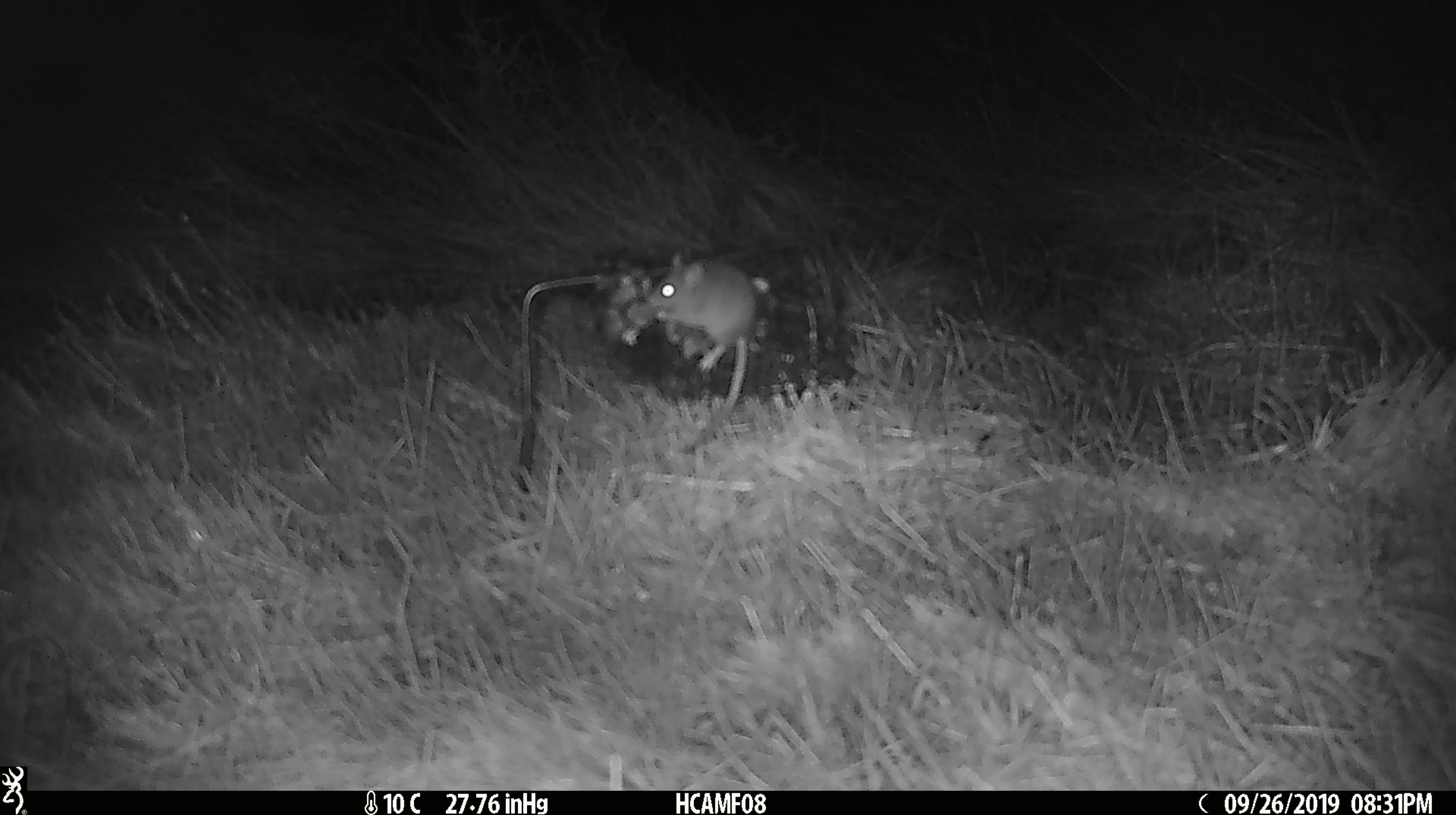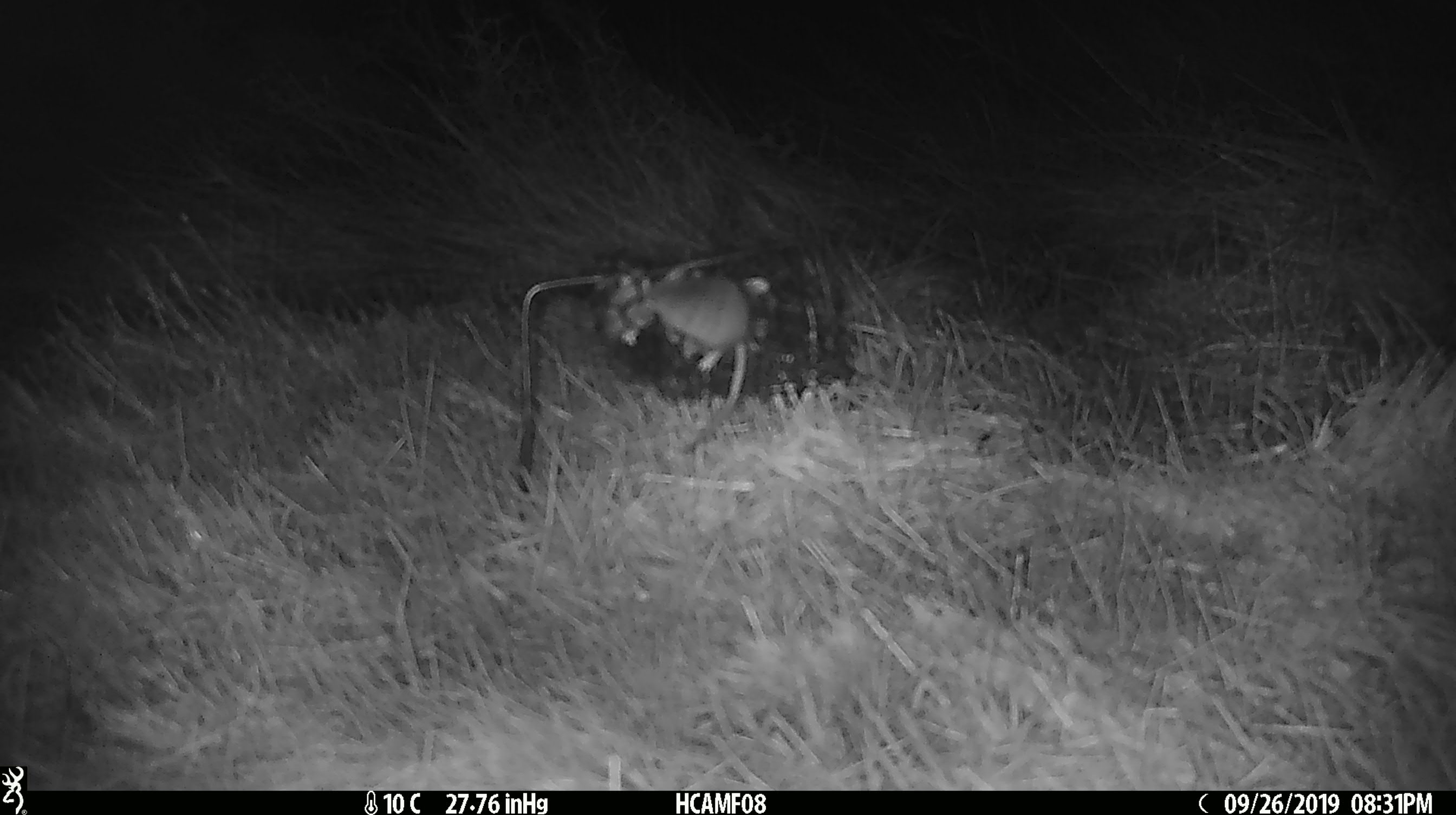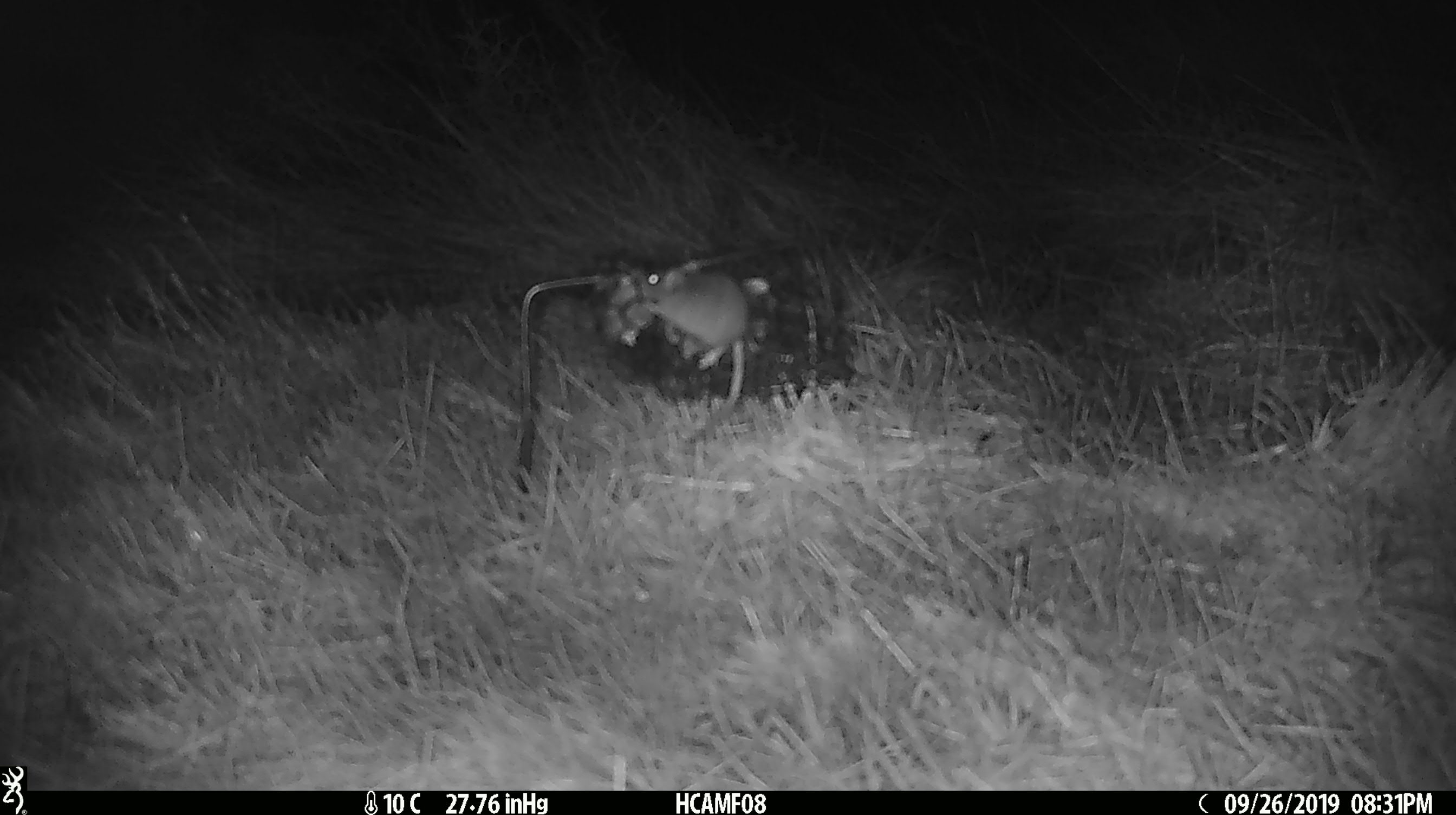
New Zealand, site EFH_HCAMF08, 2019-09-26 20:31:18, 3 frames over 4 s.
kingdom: Animalia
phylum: Chordata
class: Mammalia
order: Rodentia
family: Muridae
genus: Mus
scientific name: Mus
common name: mouse